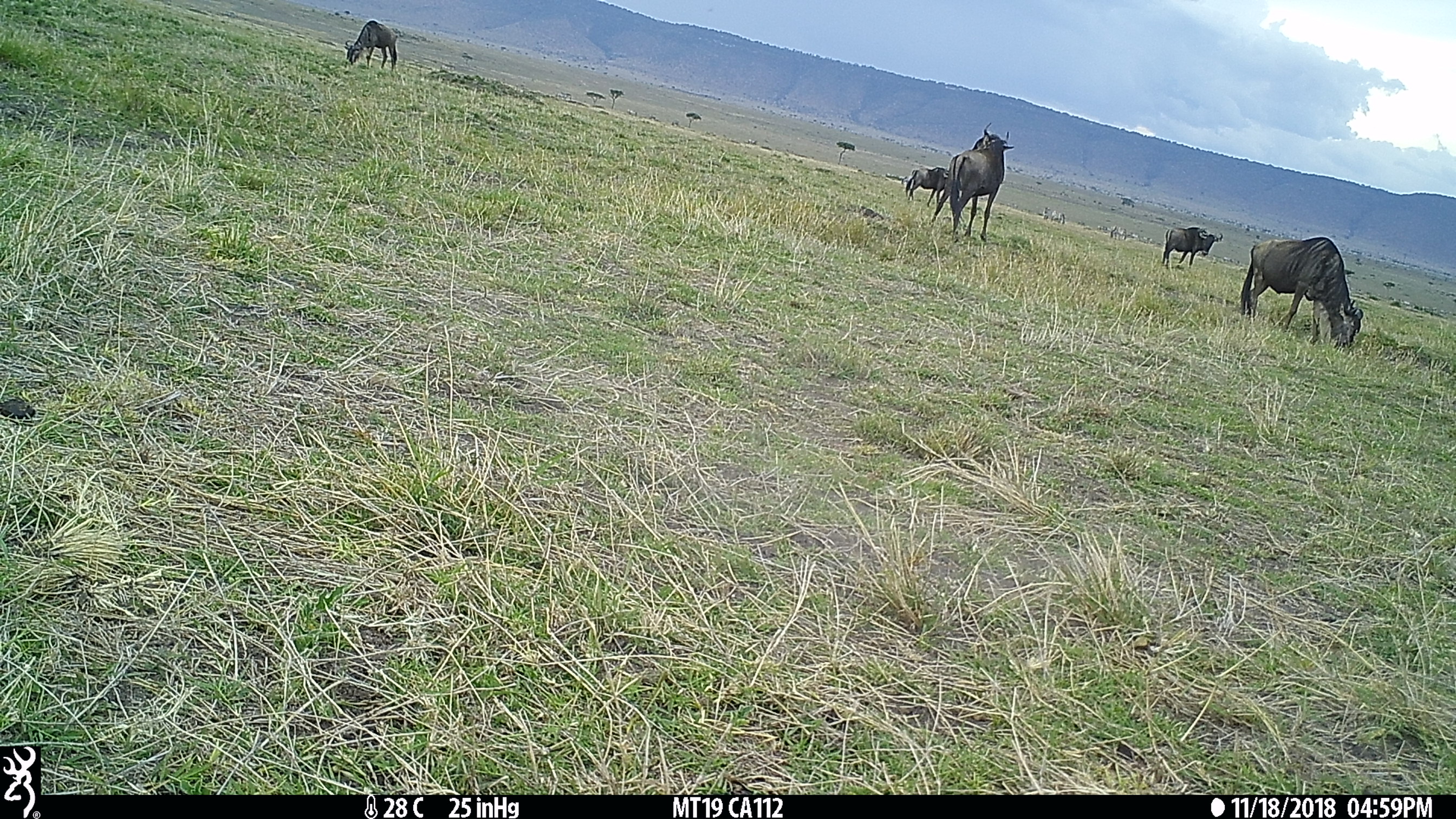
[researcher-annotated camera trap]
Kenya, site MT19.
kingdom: Animalia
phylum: Chordata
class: Mammalia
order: Artiodactyla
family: Bovidae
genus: Connochaetes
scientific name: Connochaetes taurinus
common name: blue wildebeest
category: wildebeest